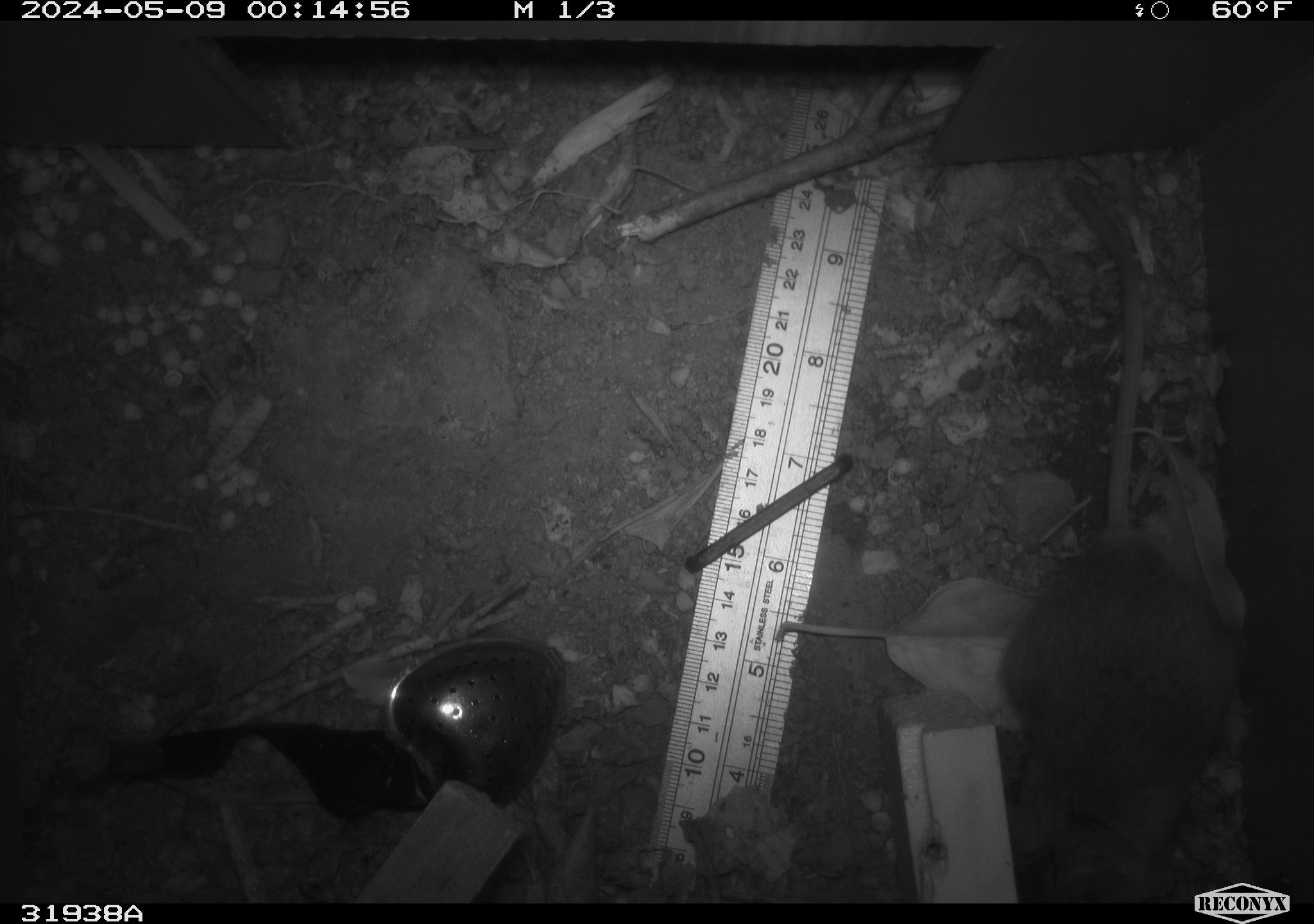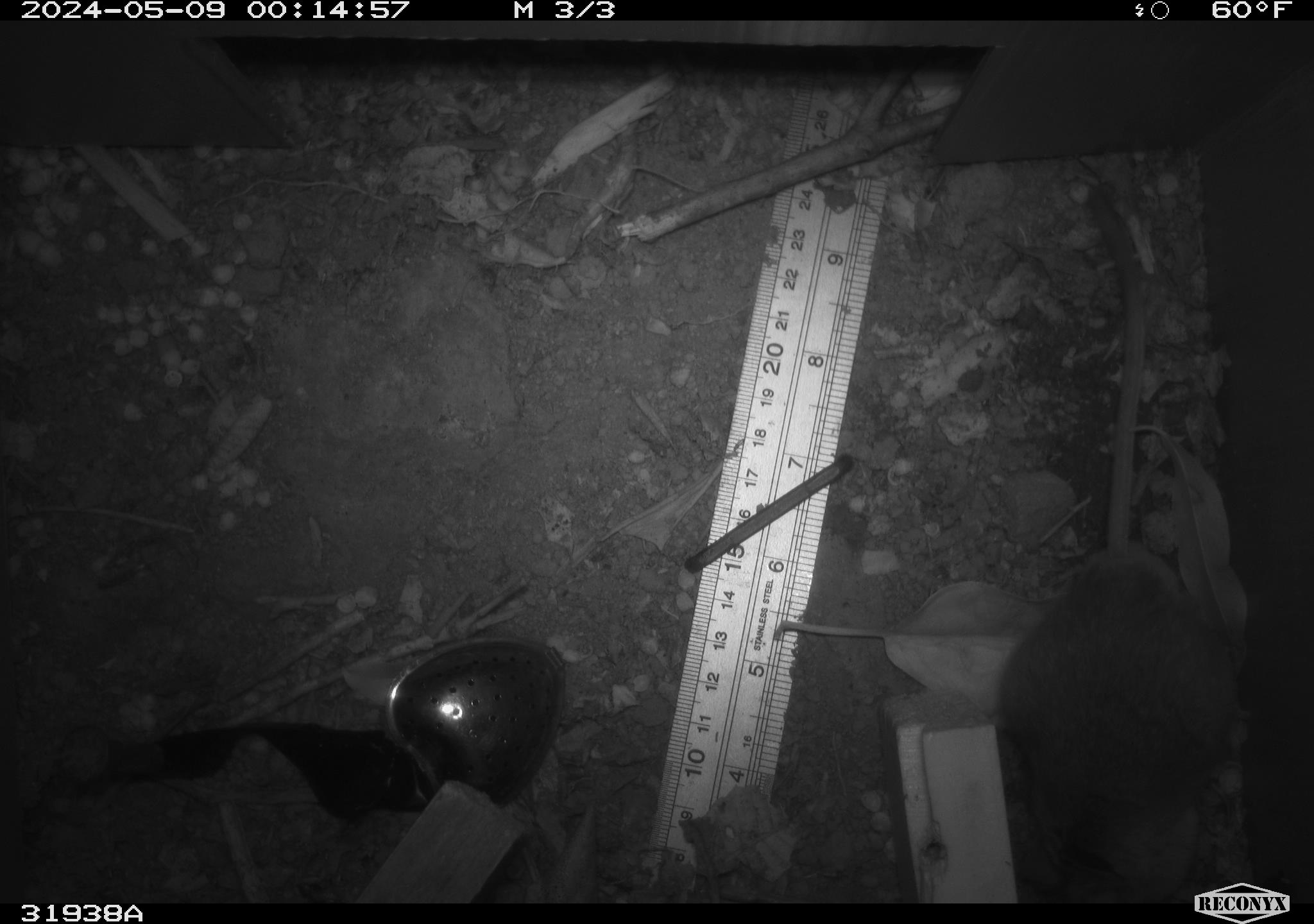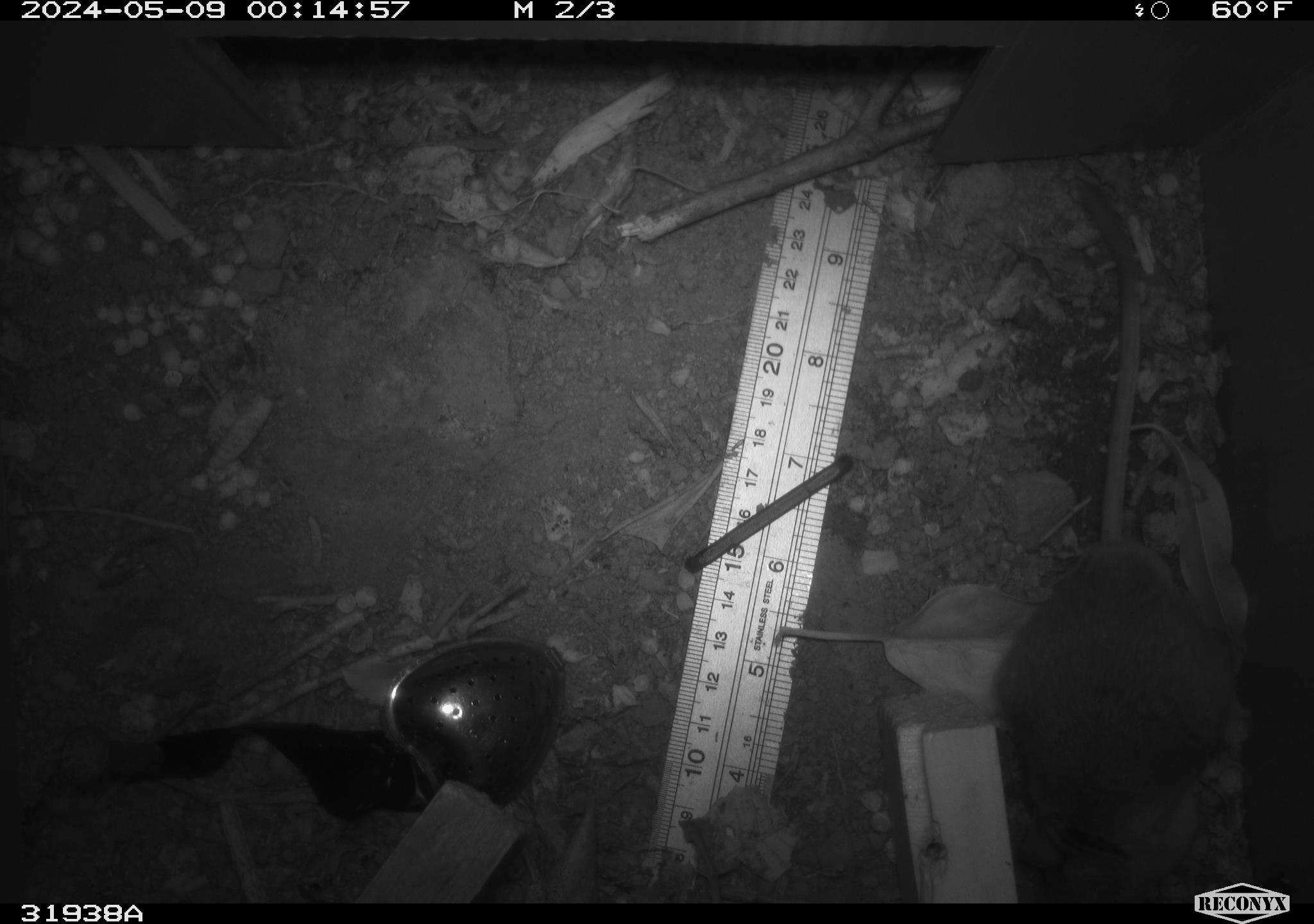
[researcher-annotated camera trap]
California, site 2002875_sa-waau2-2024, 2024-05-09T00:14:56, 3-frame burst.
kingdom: Animalia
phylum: Chordata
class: Mammalia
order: Rodentia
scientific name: Rodentia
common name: mouse species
Mouse species (Rodentia).